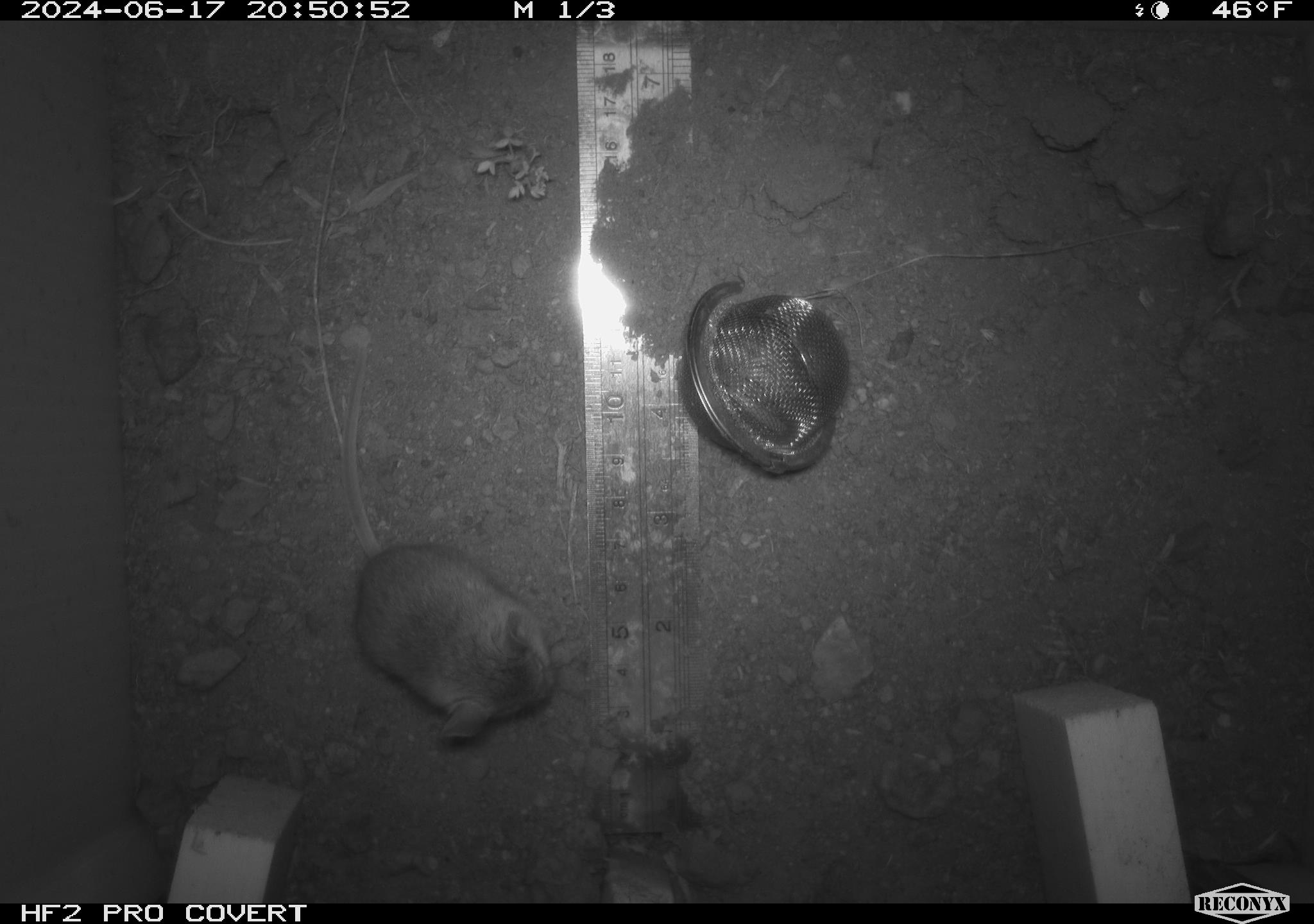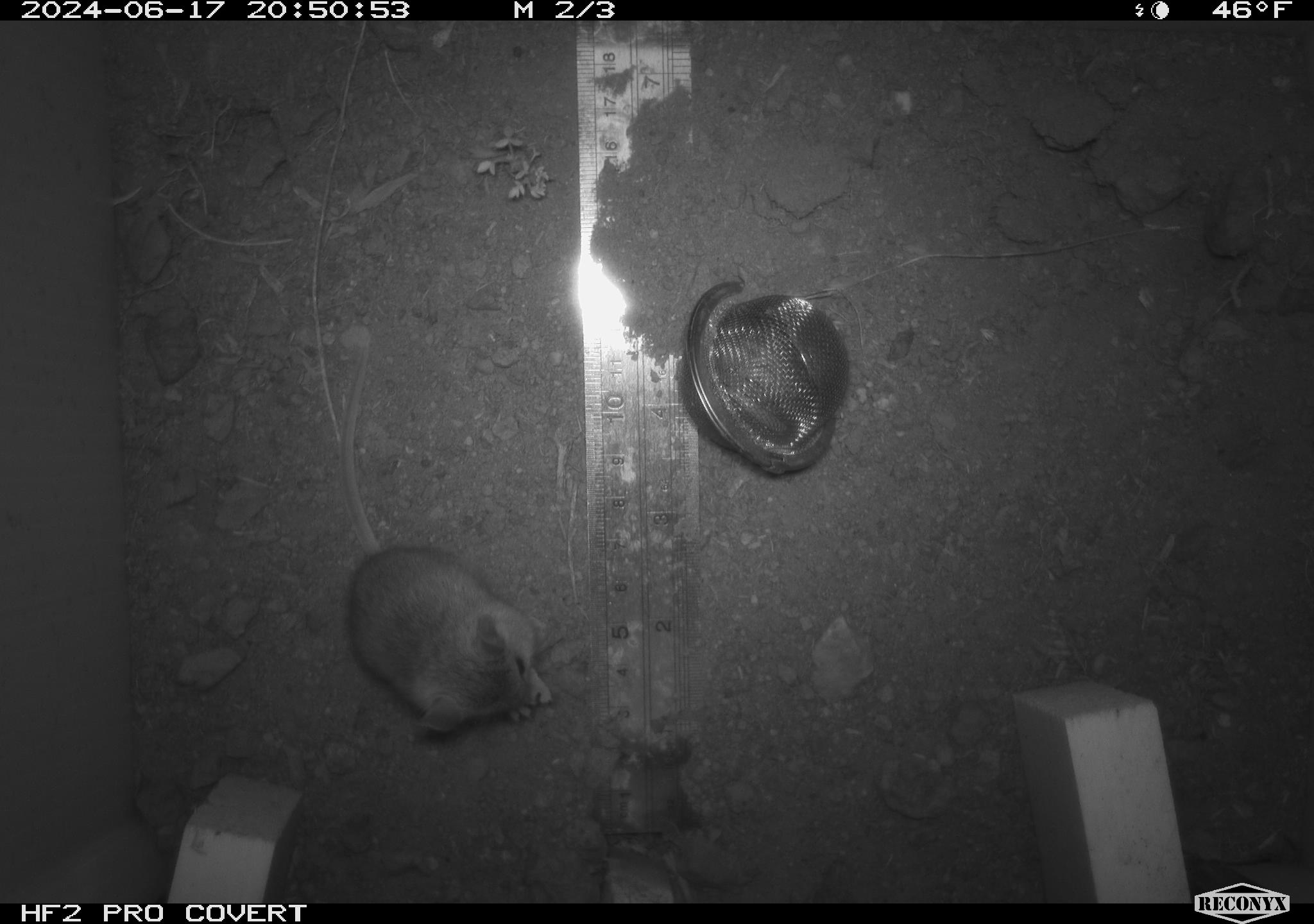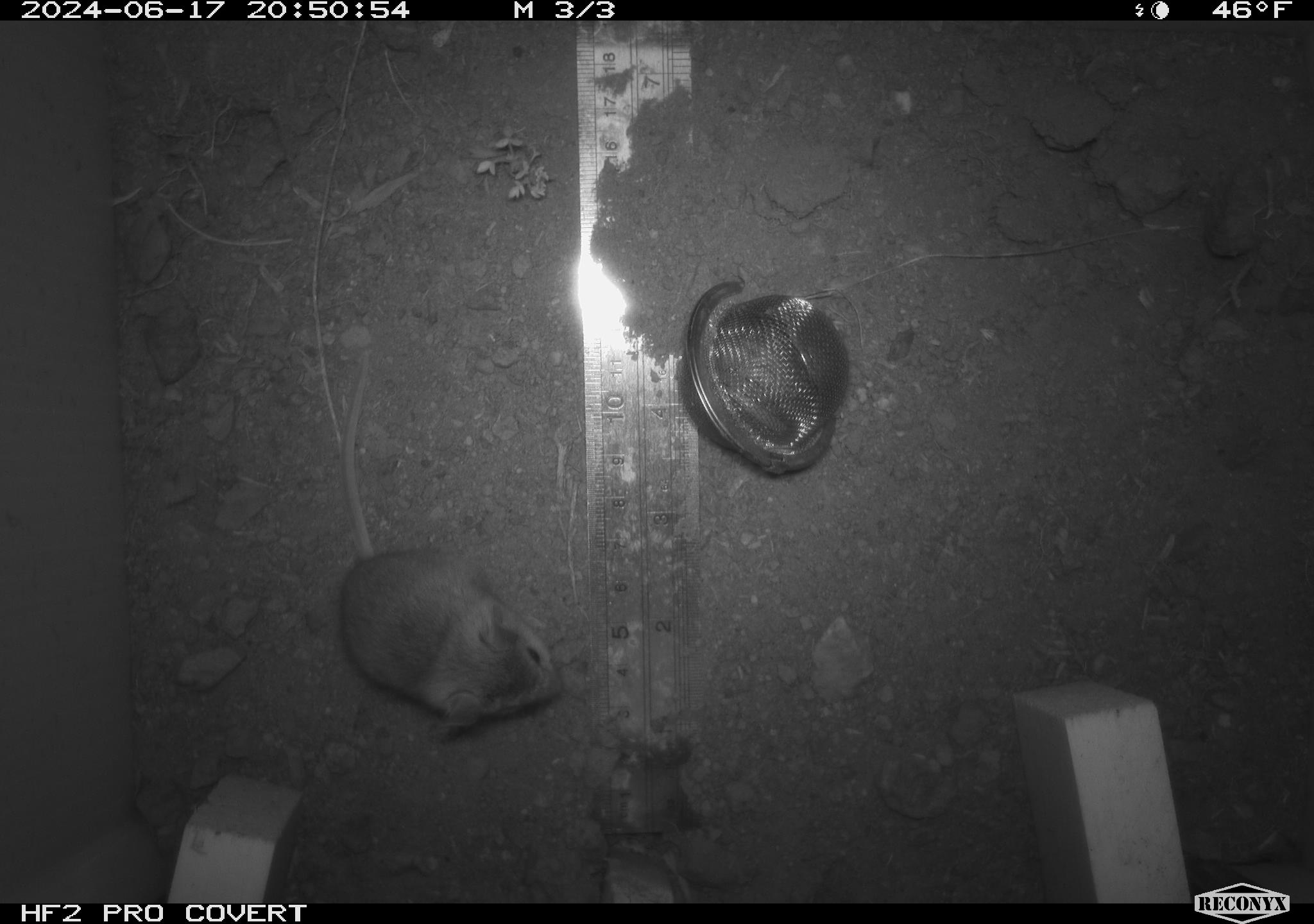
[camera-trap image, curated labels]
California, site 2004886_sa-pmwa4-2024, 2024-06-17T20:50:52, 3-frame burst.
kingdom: Animalia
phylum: Chordata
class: Mammalia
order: Rodentia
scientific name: Rodentia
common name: mouse species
Mouse species (Rodentia).